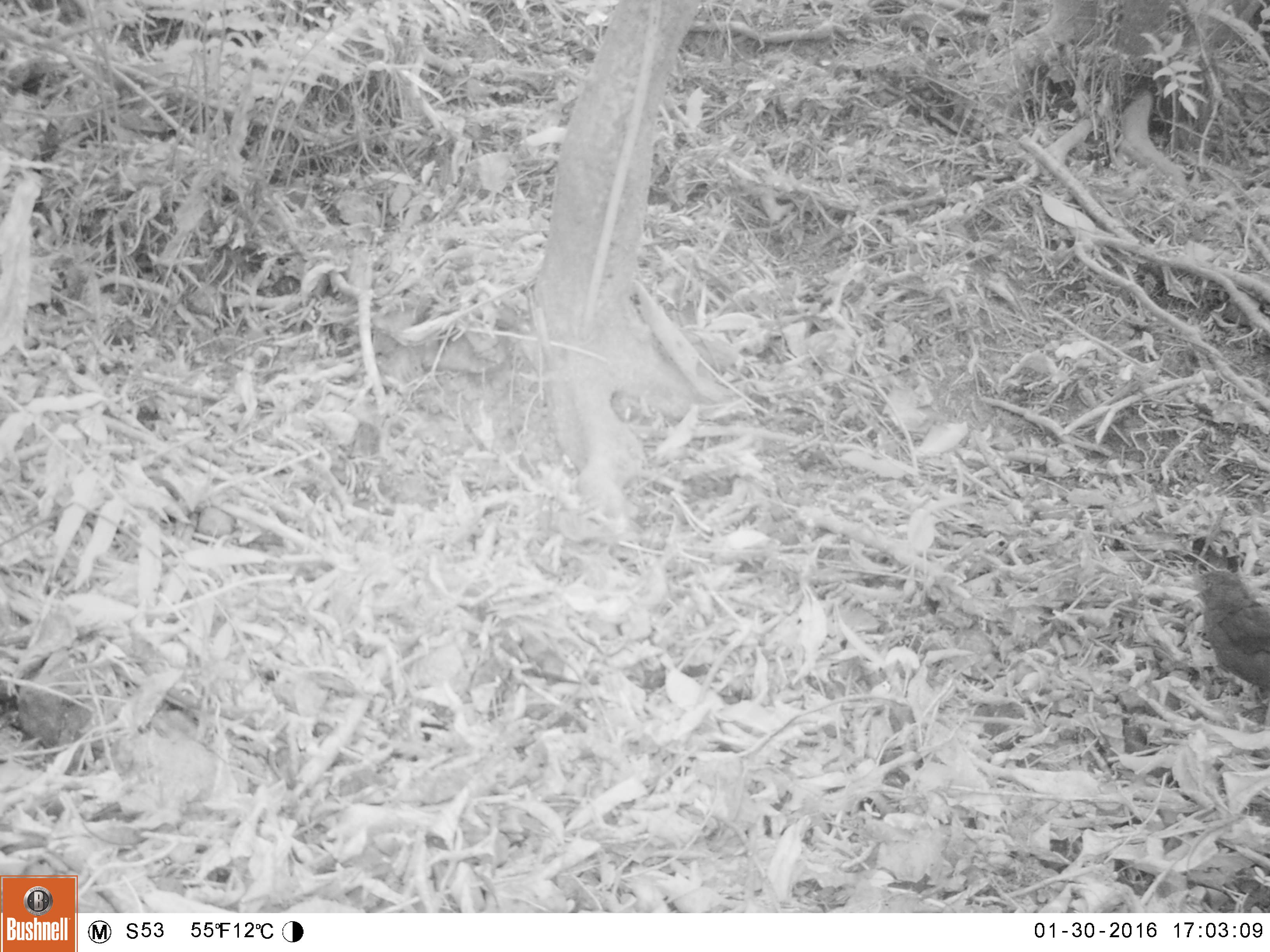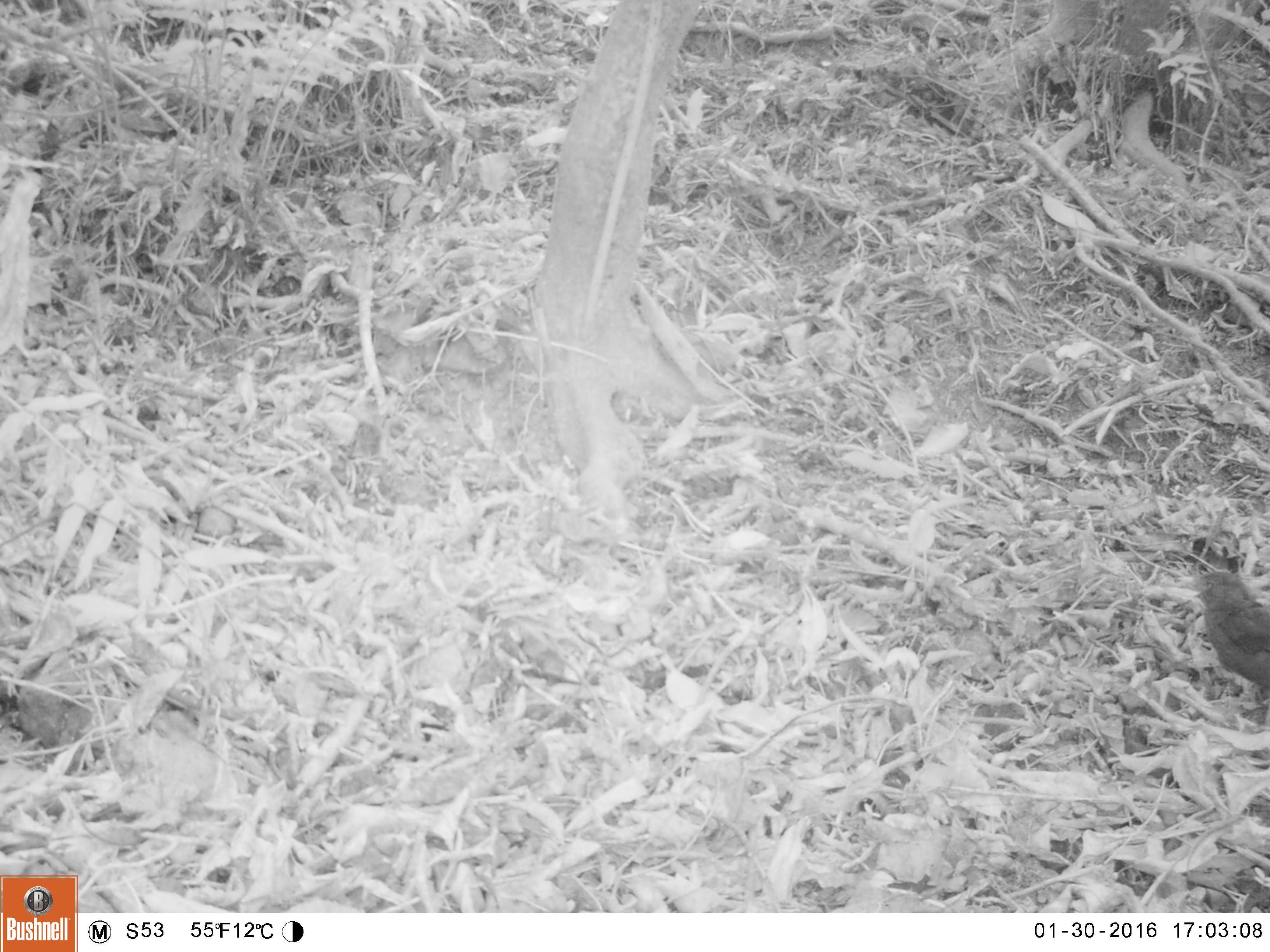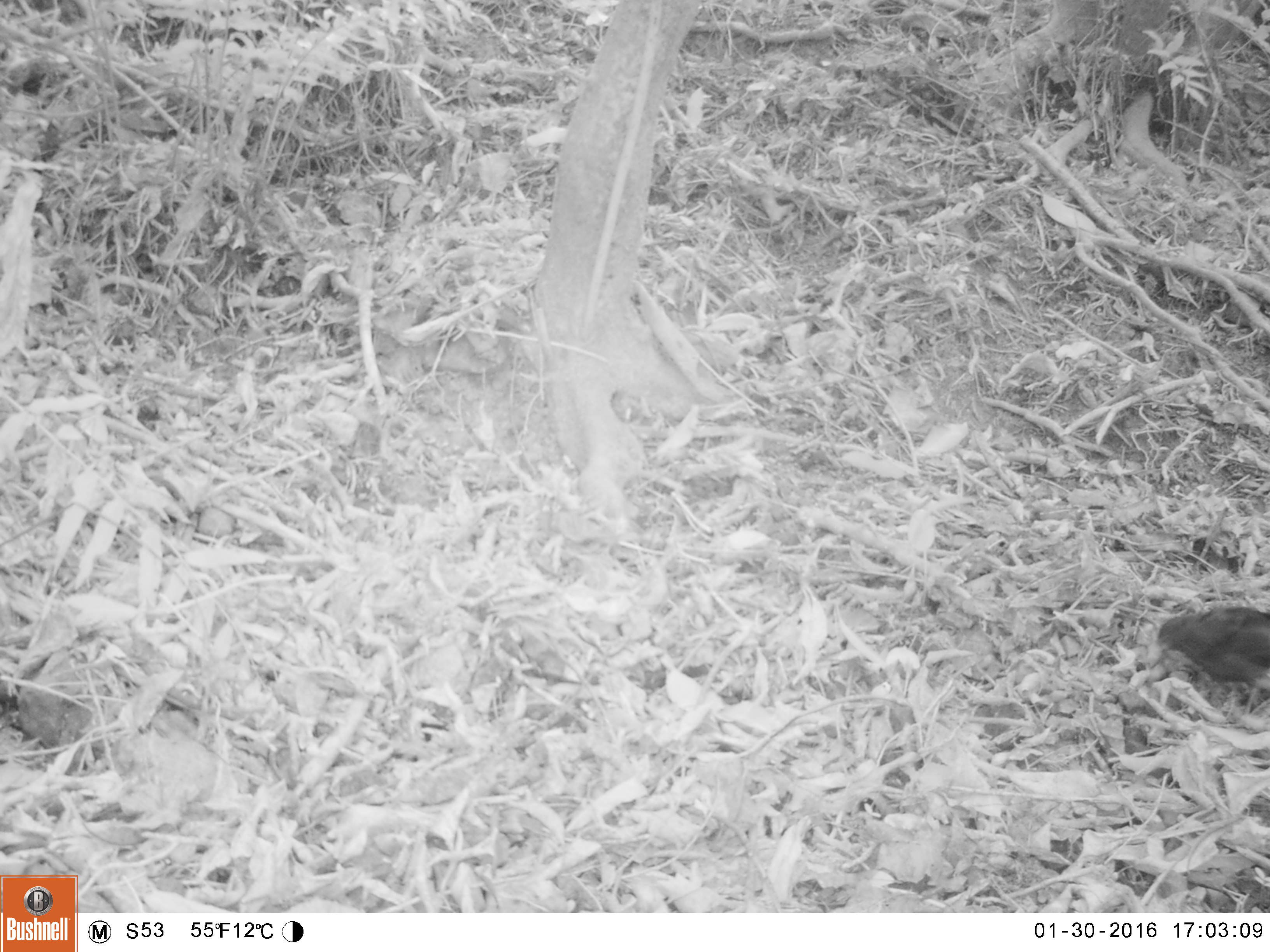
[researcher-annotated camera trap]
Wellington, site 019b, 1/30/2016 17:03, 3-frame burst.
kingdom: Animalia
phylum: Chordata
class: Aves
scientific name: Aves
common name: bird